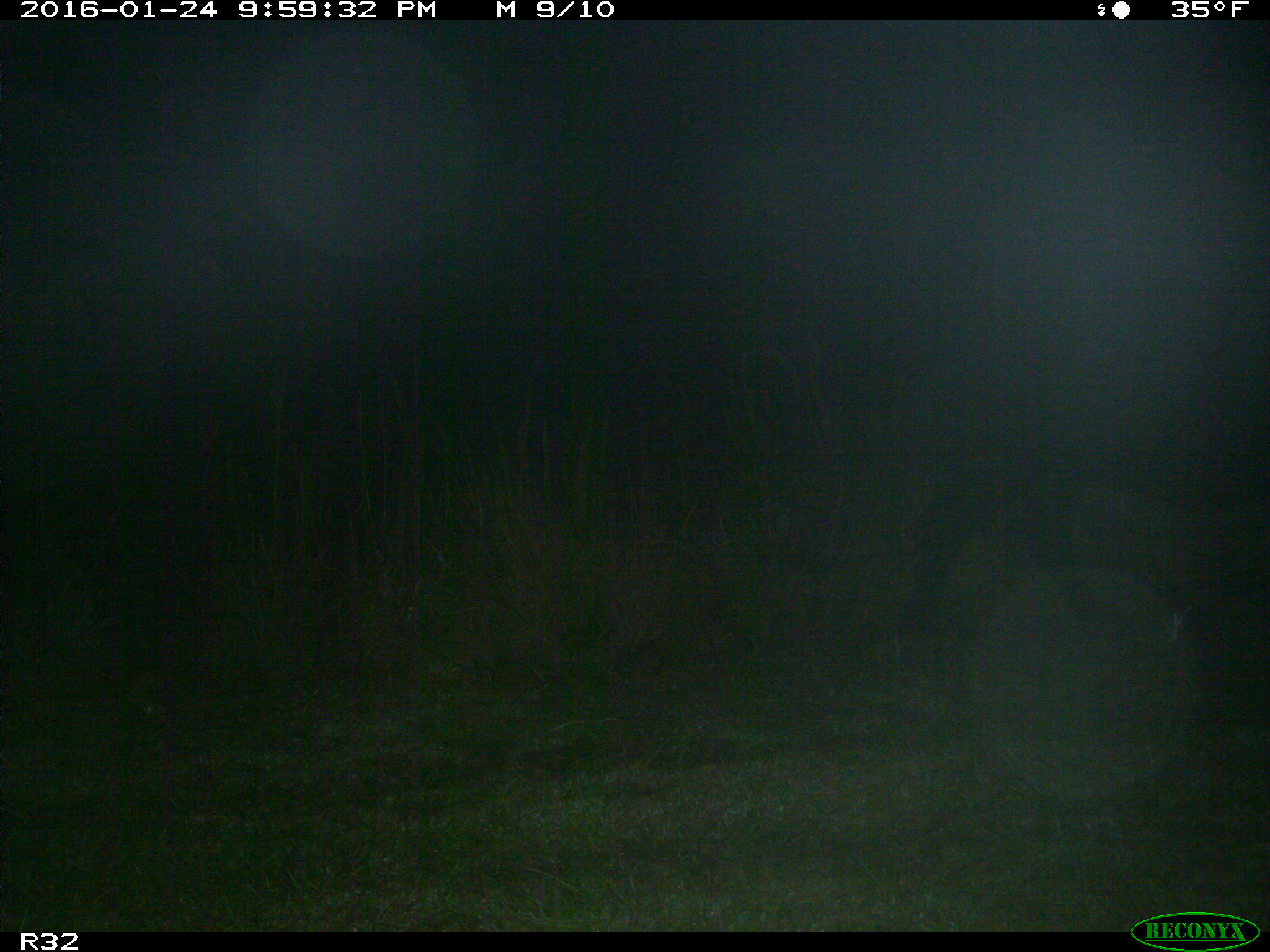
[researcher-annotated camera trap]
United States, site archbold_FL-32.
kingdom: Animalia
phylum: Chordata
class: Mammalia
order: Artiodactyla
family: Bovidae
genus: Bos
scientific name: Bos taurus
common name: domestic cow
Bos taurus (domestic cow).